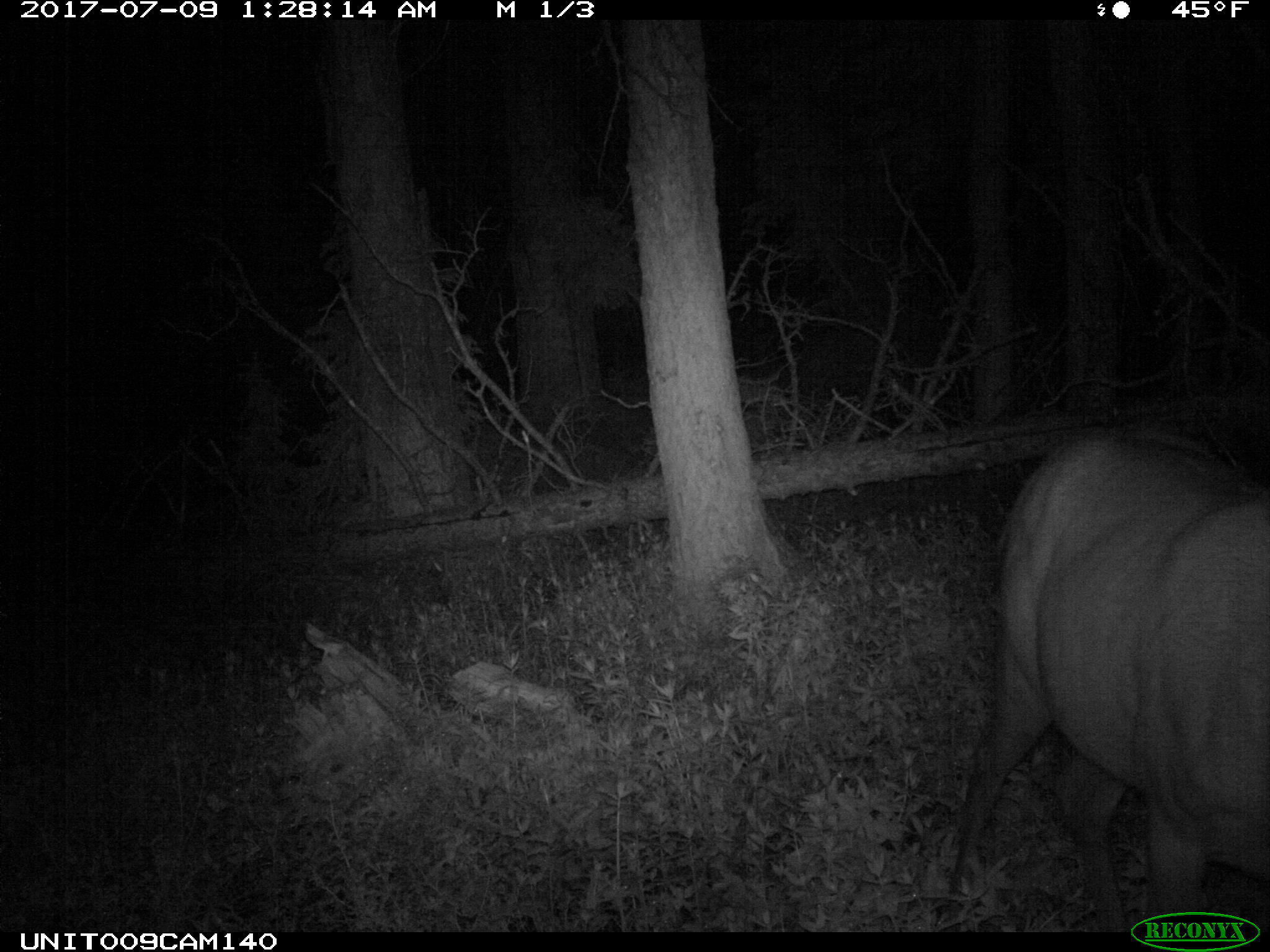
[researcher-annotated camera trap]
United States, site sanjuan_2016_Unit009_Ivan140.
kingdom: Animalia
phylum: Chordata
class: Mammalia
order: Artiodactyla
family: Cervidae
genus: Cervus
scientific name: Cervus elaphus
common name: red deer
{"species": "Cervus elaphus (red deer)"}